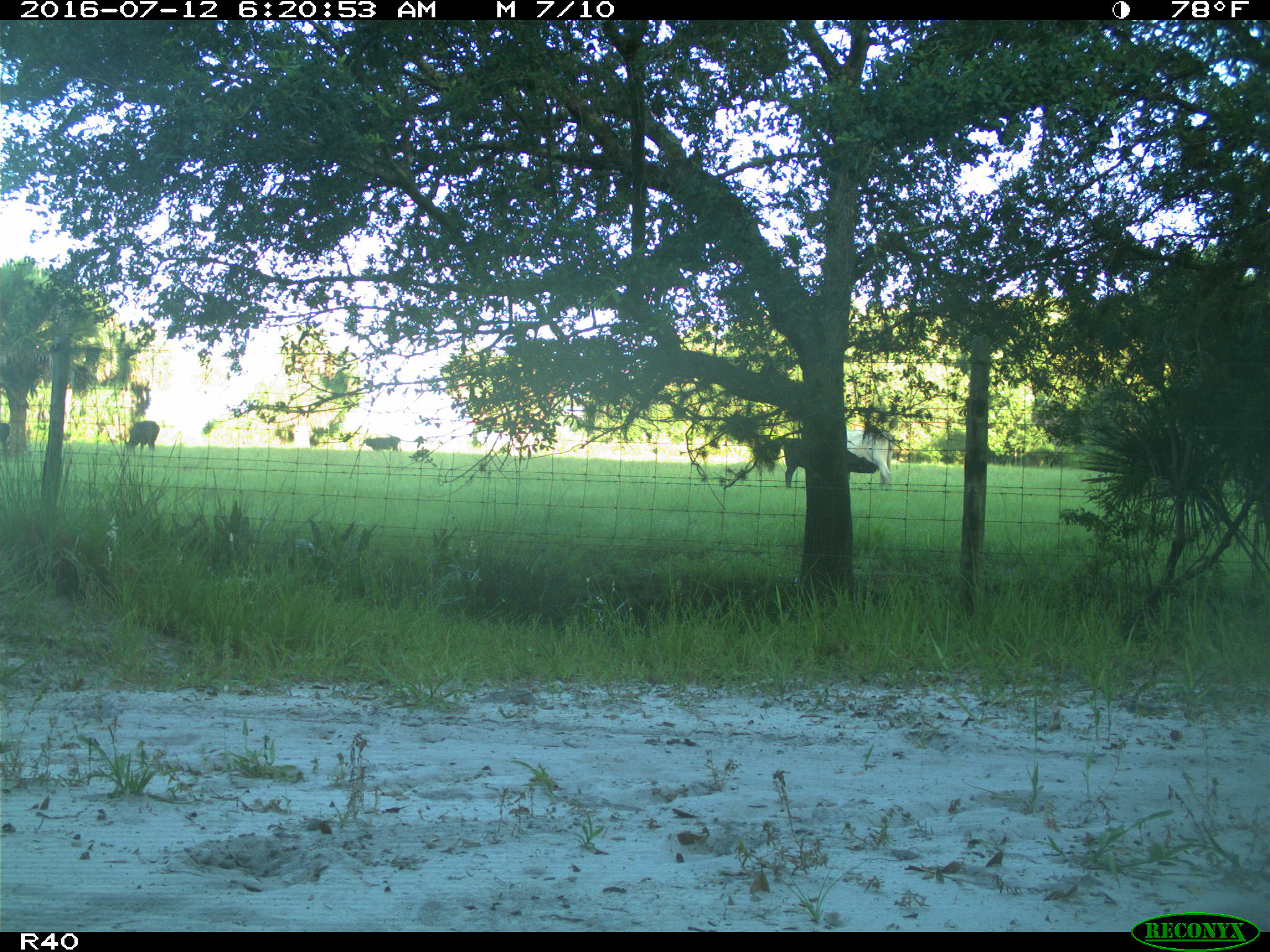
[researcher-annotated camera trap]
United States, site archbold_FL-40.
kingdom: Animalia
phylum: Chordata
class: Mammalia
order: Artiodactyla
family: Bovidae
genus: Bos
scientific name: Bos taurus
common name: domestic cow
Bos taurus (domestic cow).